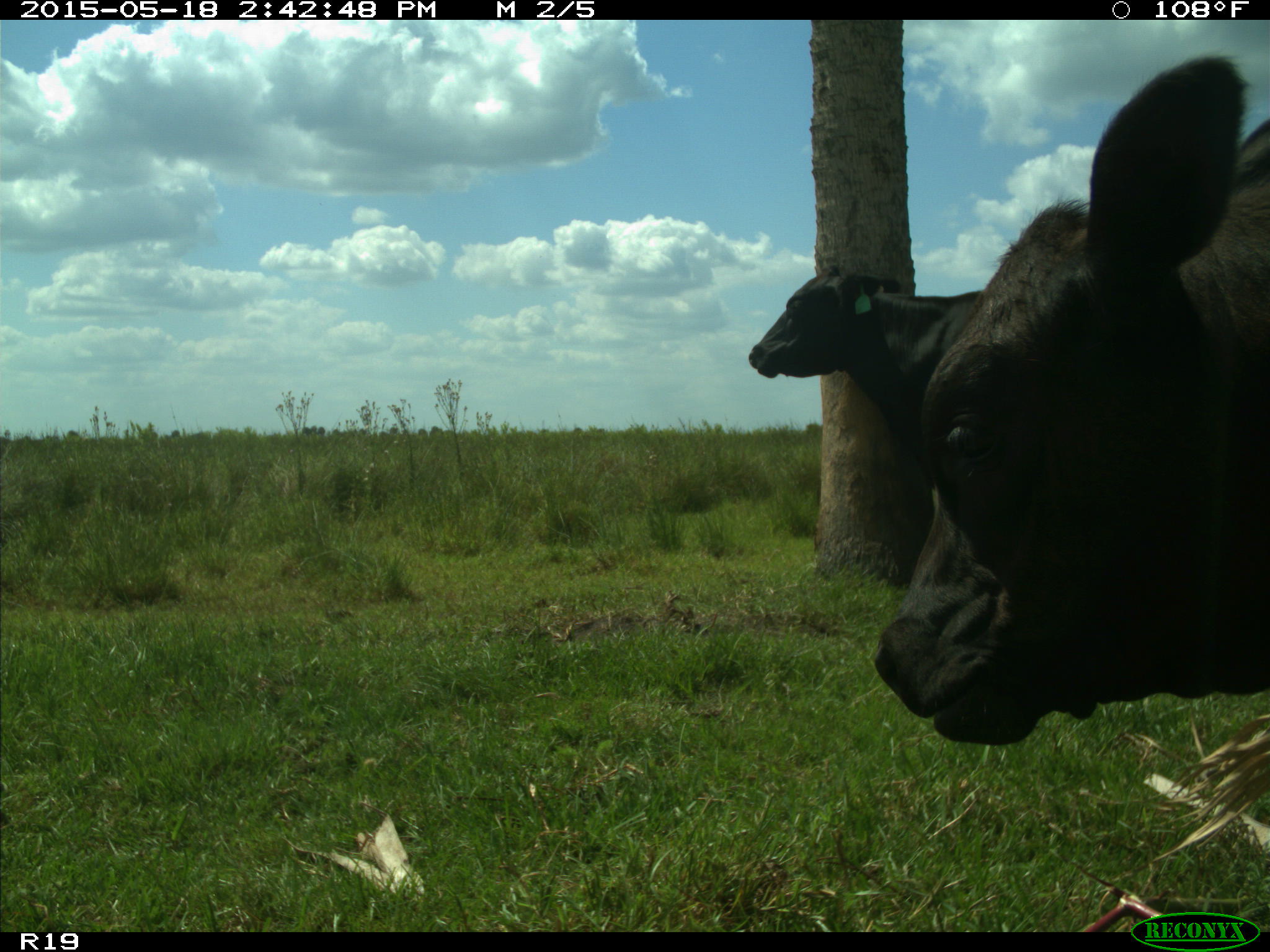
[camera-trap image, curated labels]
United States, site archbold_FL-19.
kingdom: Animalia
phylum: Chordata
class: Mammalia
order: Artiodactyla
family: Bovidae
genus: Bos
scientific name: Bos taurus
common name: domestic cow